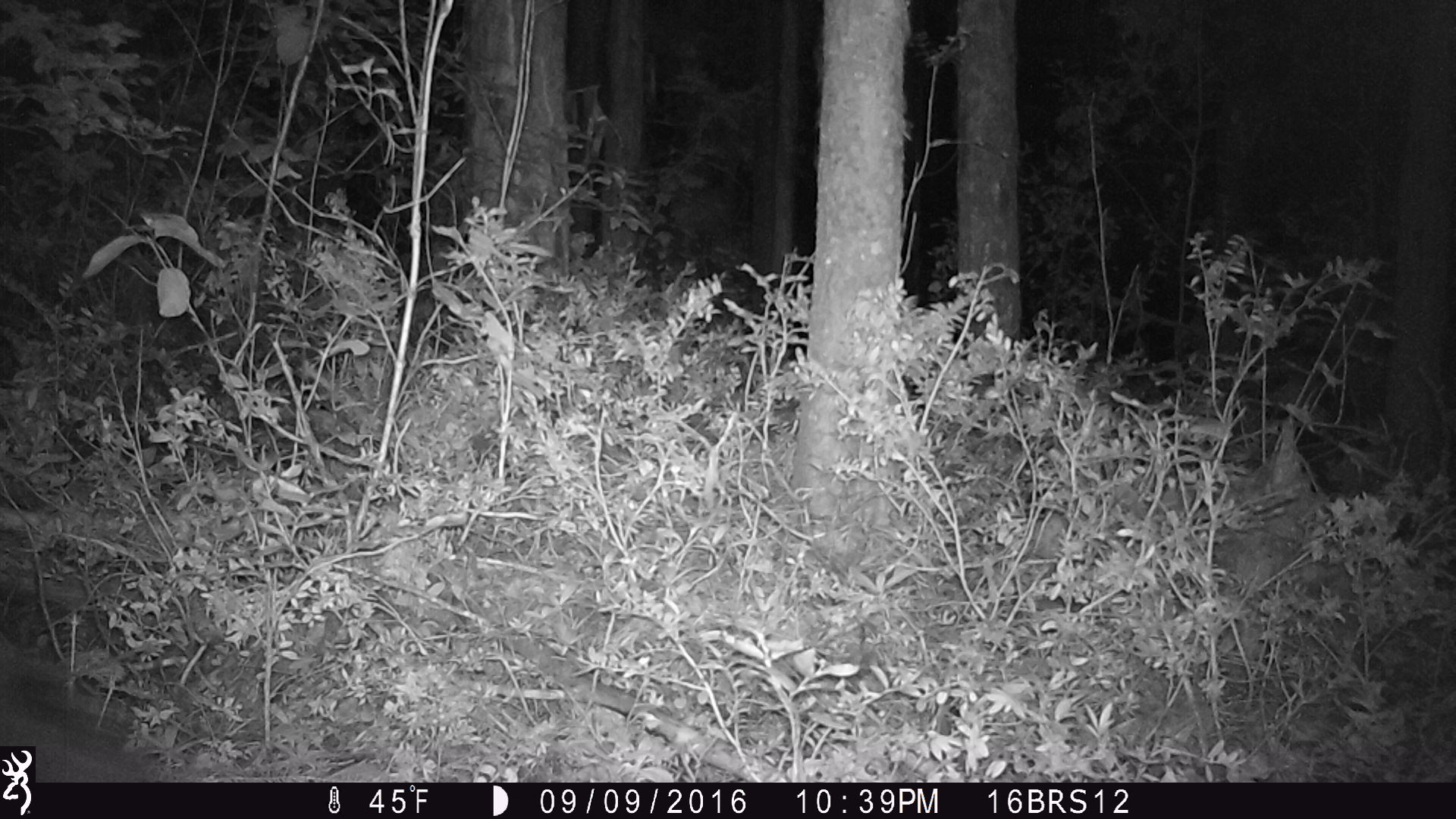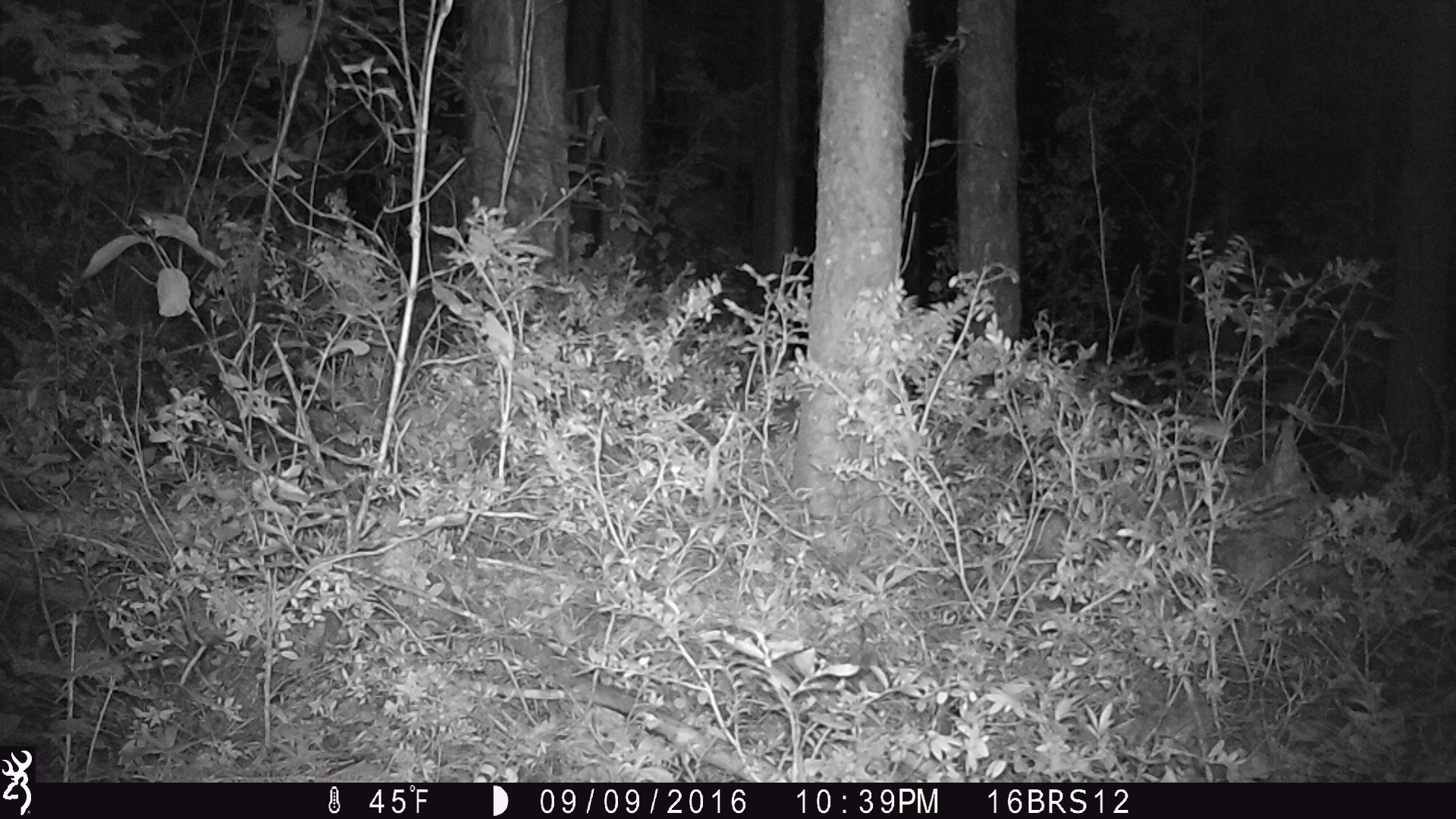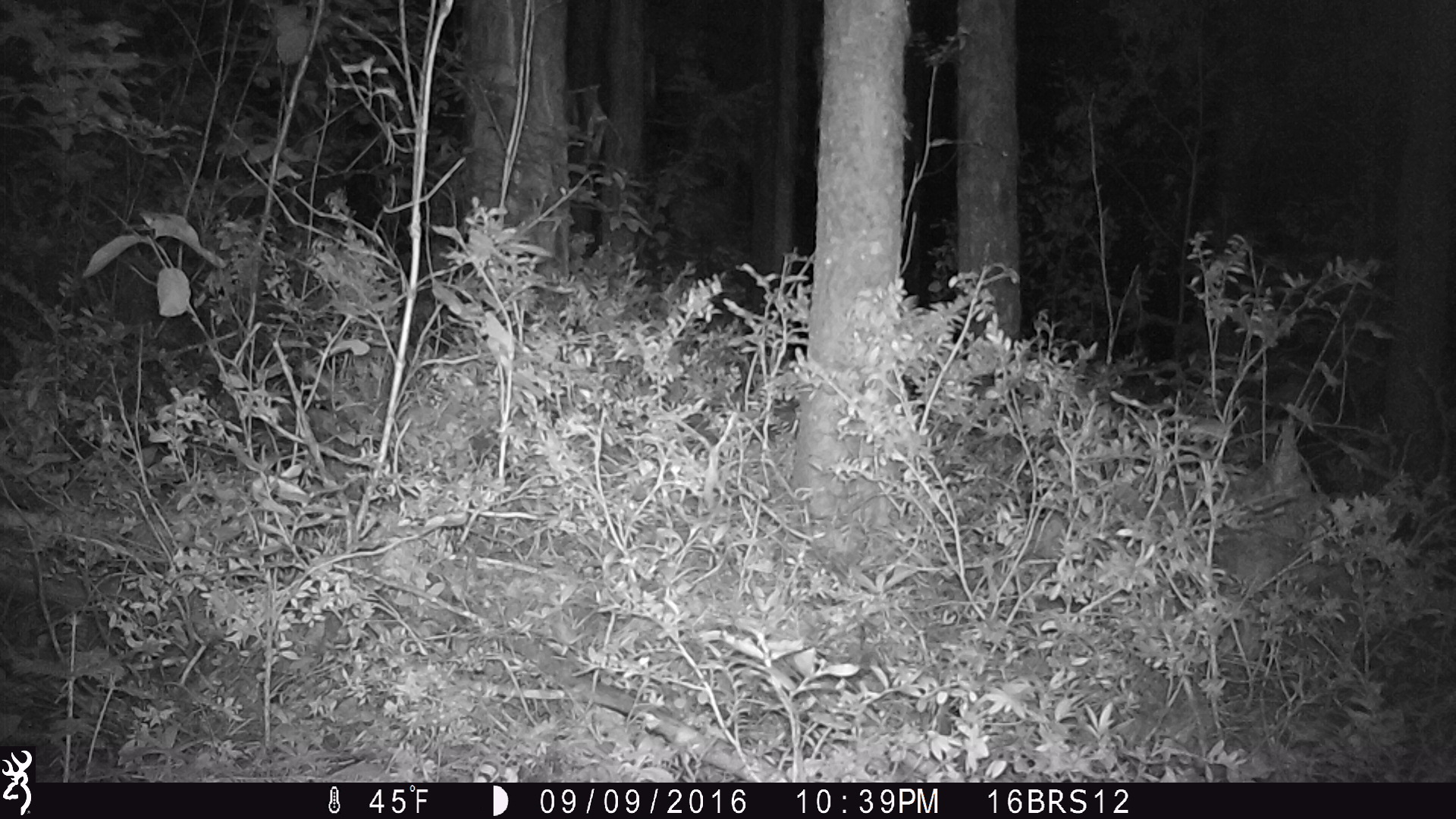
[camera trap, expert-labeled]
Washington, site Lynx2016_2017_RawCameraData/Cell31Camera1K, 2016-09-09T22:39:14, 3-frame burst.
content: unidentified animal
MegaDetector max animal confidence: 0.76